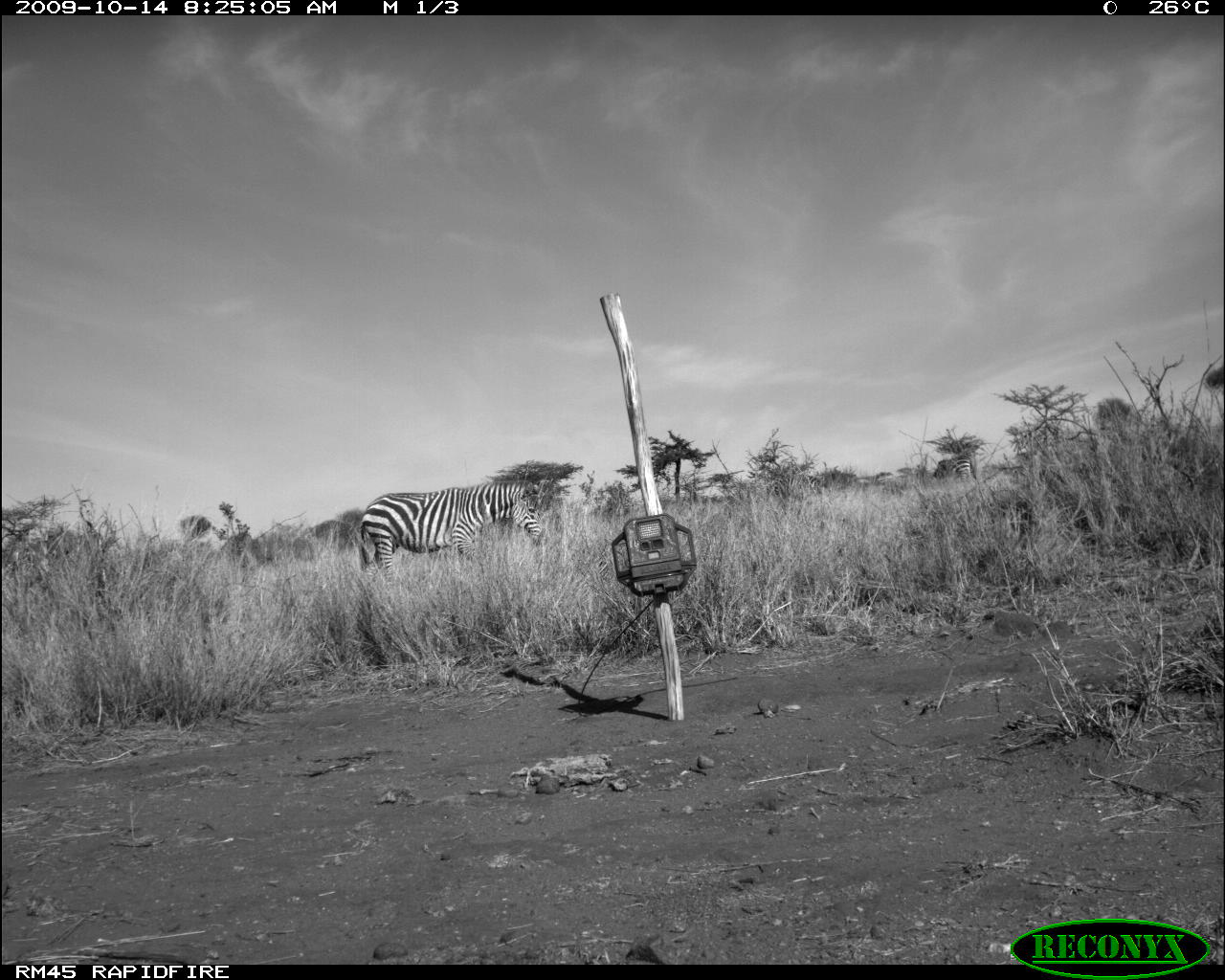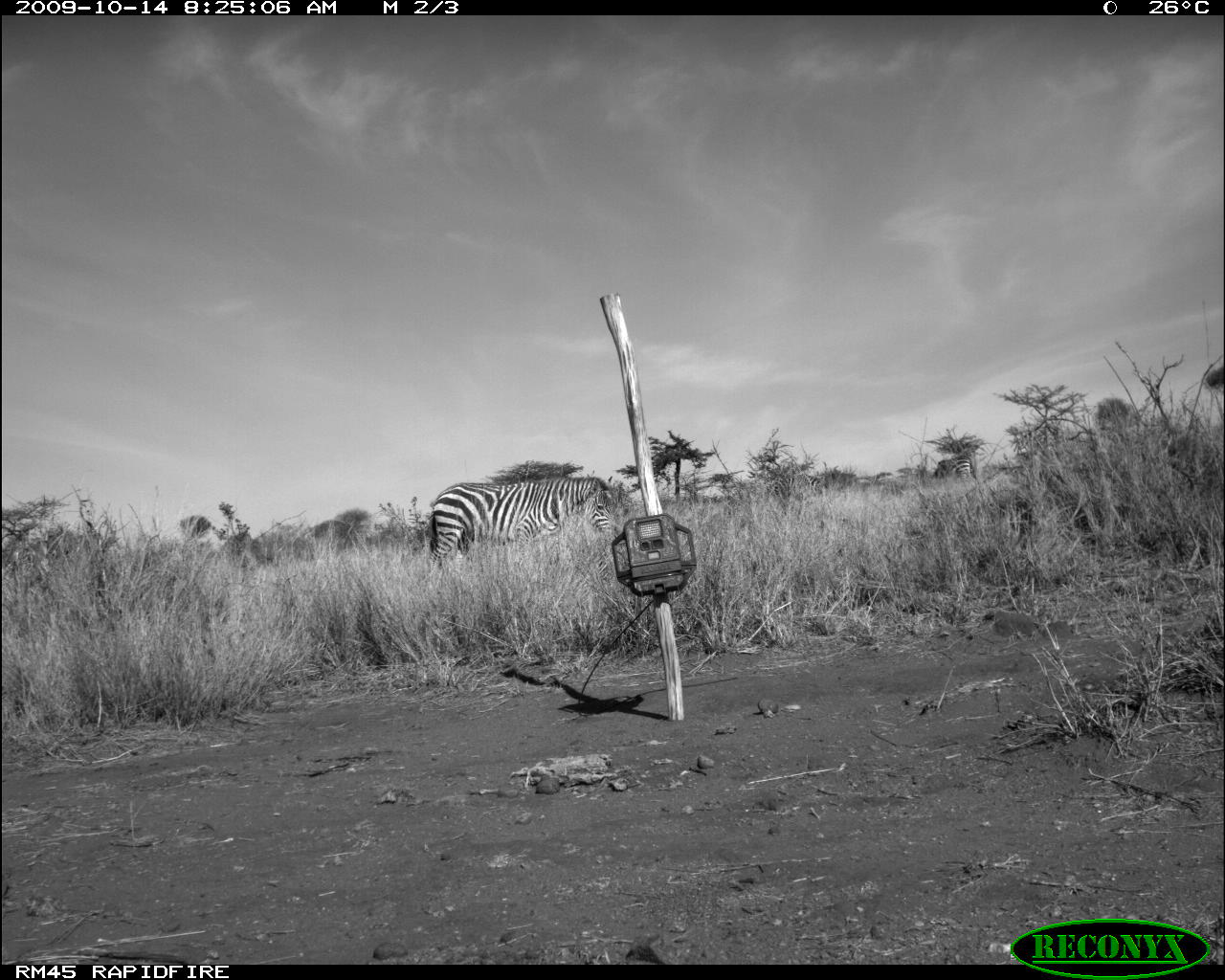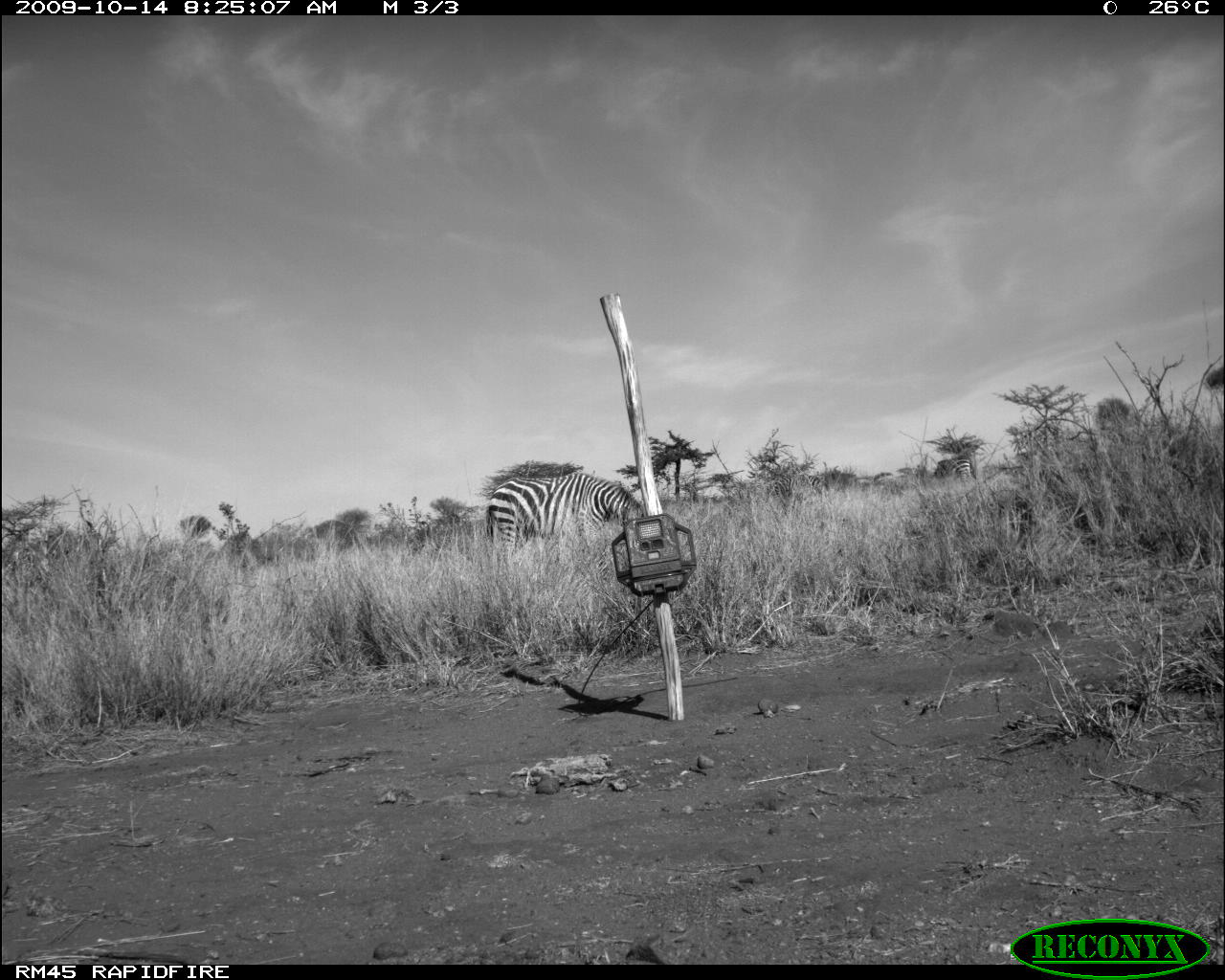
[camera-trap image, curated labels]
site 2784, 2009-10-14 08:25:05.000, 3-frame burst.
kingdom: Animalia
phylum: Chordata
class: Mammalia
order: Perissodactyla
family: Equidae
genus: Equus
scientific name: Equus quagga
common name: plains zebra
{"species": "Equus quagga (plains zebra)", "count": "1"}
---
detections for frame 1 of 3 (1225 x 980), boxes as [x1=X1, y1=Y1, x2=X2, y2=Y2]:
equus quagga: [x1=357, y1=480, x2=546, y2=581]; [x1=773, y1=475, x2=820, y2=499]; [x1=933, y1=458, x2=970, y2=483]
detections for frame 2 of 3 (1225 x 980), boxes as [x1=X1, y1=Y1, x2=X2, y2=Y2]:
equus quagga: [x1=427, y1=476, x2=613, y2=570]; [x1=765, y1=474, x2=829, y2=519]; [x1=932, y1=455, x2=979, y2=488]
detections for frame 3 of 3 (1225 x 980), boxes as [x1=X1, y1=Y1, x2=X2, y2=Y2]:
equus quagga: [x1=487, y1=472, x2=645, y2=581]; [x1=773, y1=474, x2=828, y2=513]; [x1=934, y1=457, x2=972, y2=481]